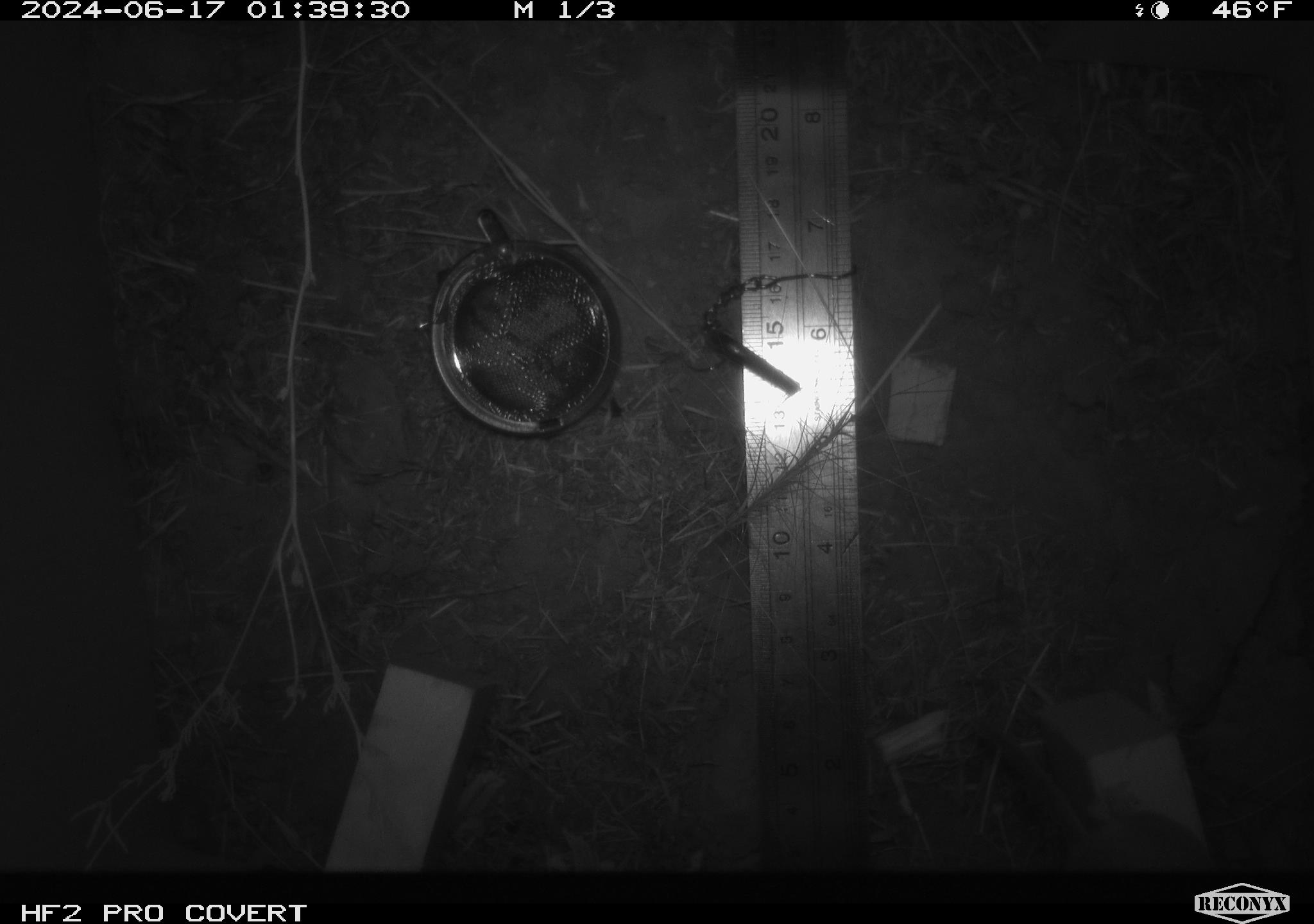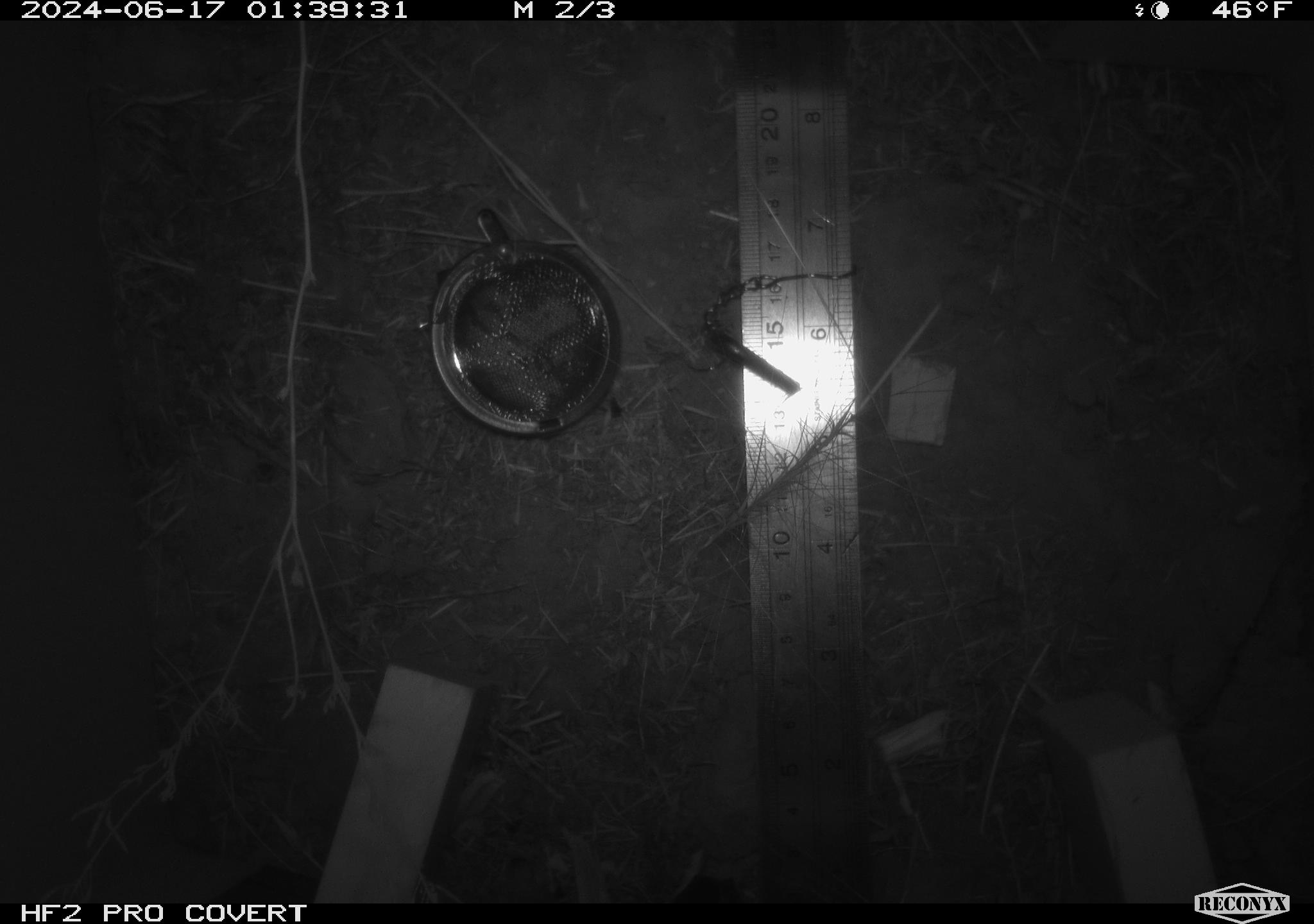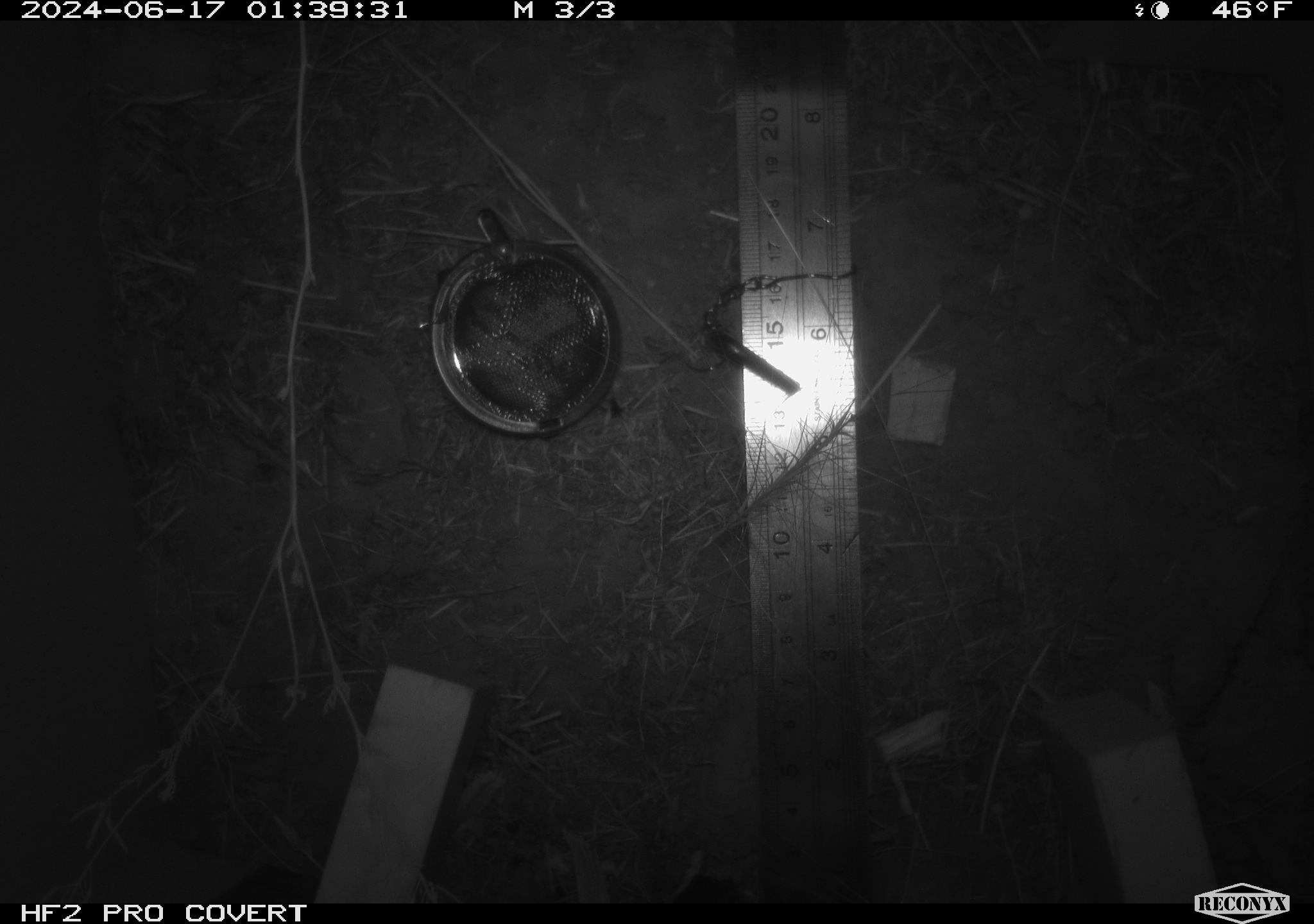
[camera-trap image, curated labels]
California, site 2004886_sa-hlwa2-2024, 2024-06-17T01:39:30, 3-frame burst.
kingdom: Animalia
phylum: Chordata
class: Mammalia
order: Rodentia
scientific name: Rodentia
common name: mouse species